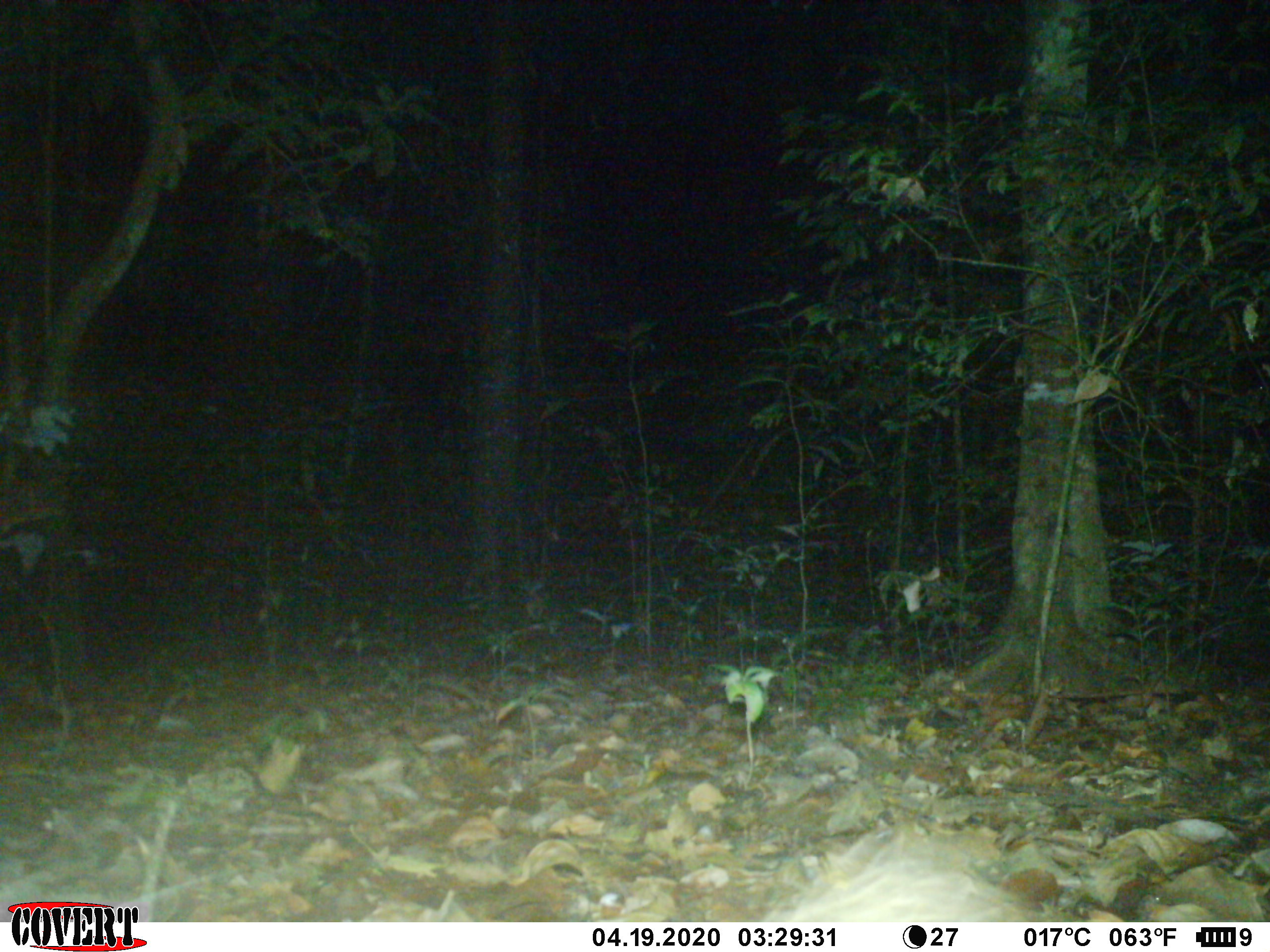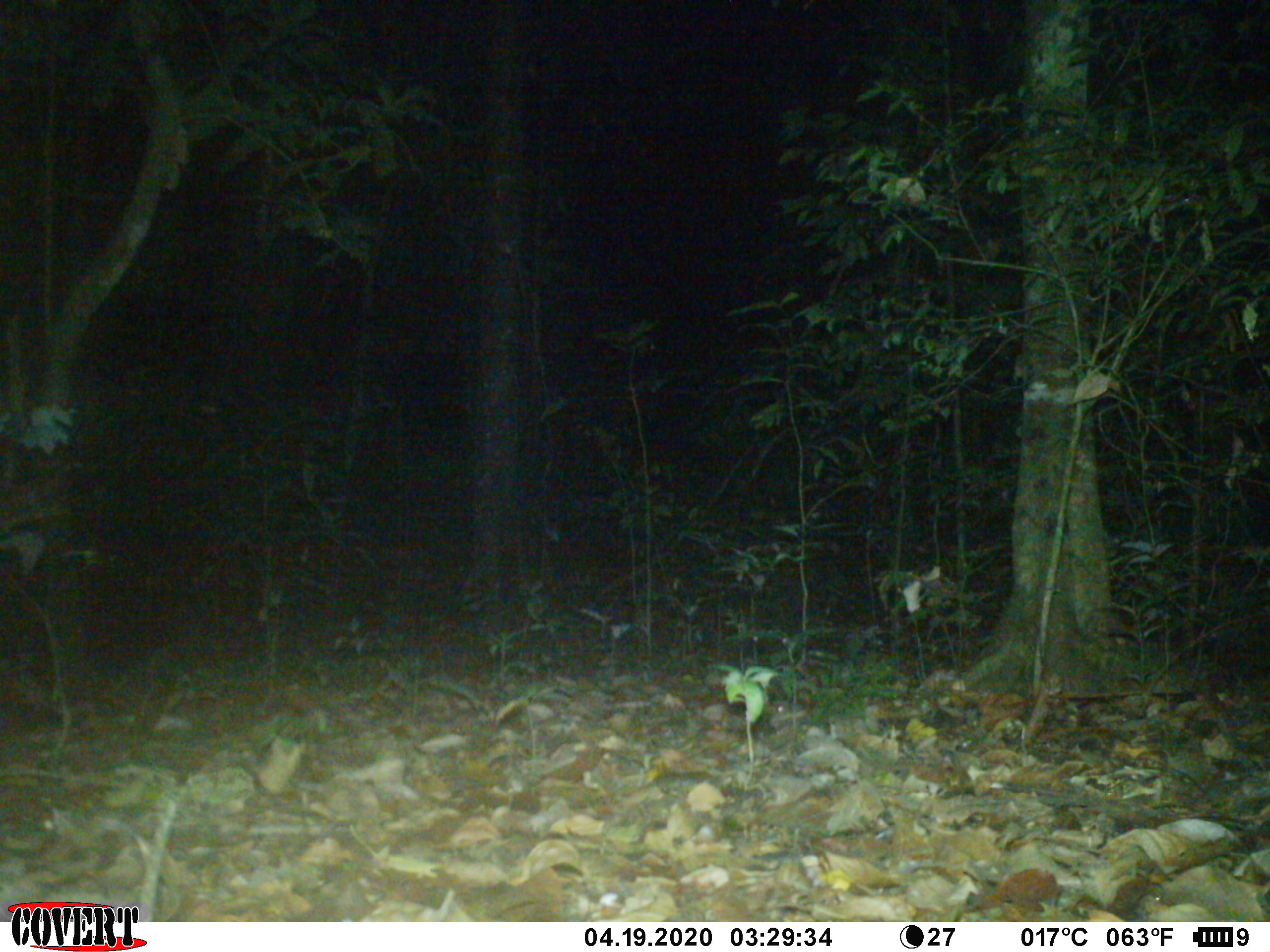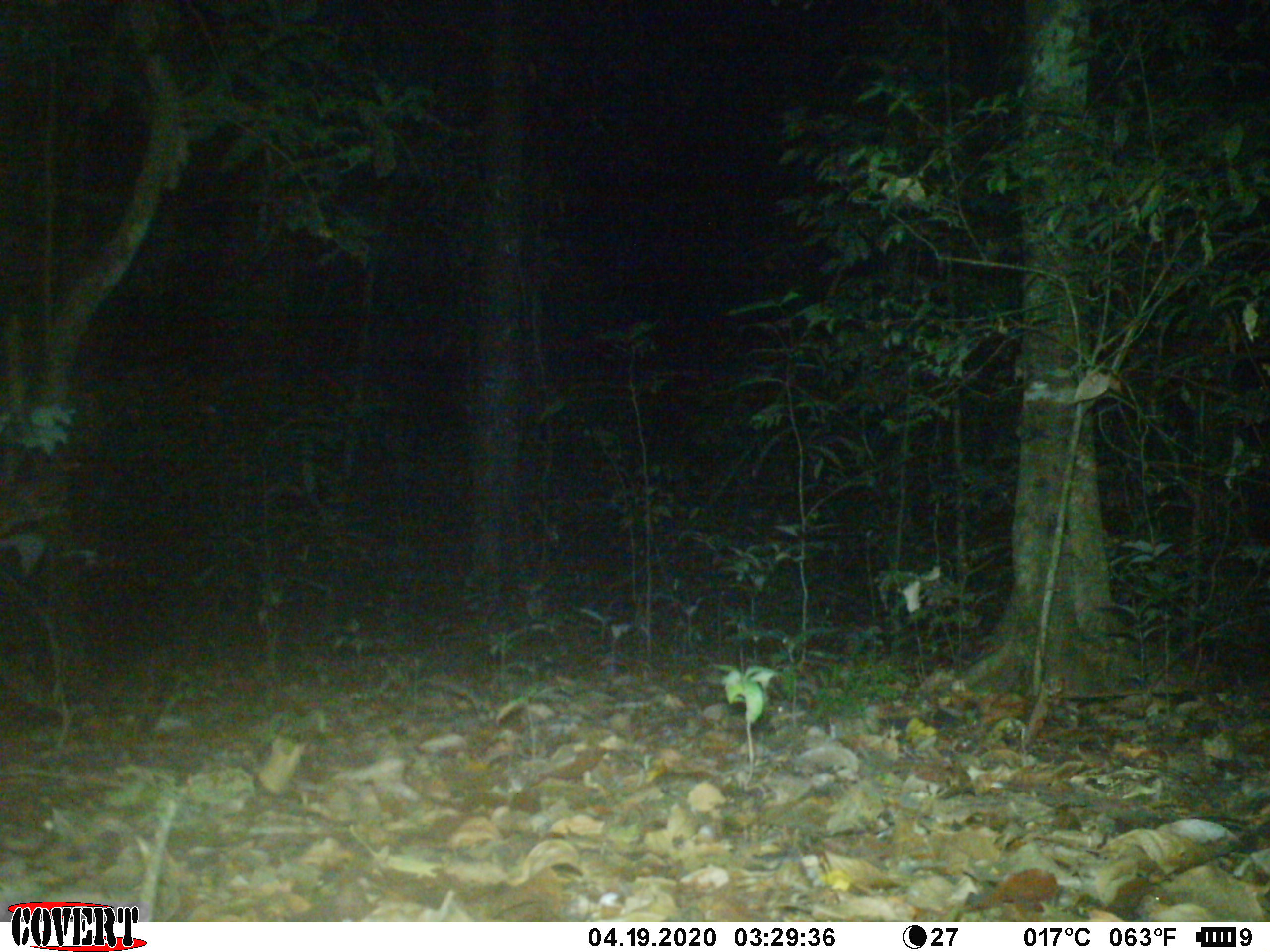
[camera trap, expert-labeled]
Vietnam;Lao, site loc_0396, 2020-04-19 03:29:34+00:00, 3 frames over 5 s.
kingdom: Animalia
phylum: Chordata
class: Mammalia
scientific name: Mammalia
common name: mammal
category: unidentified small mammal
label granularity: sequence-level